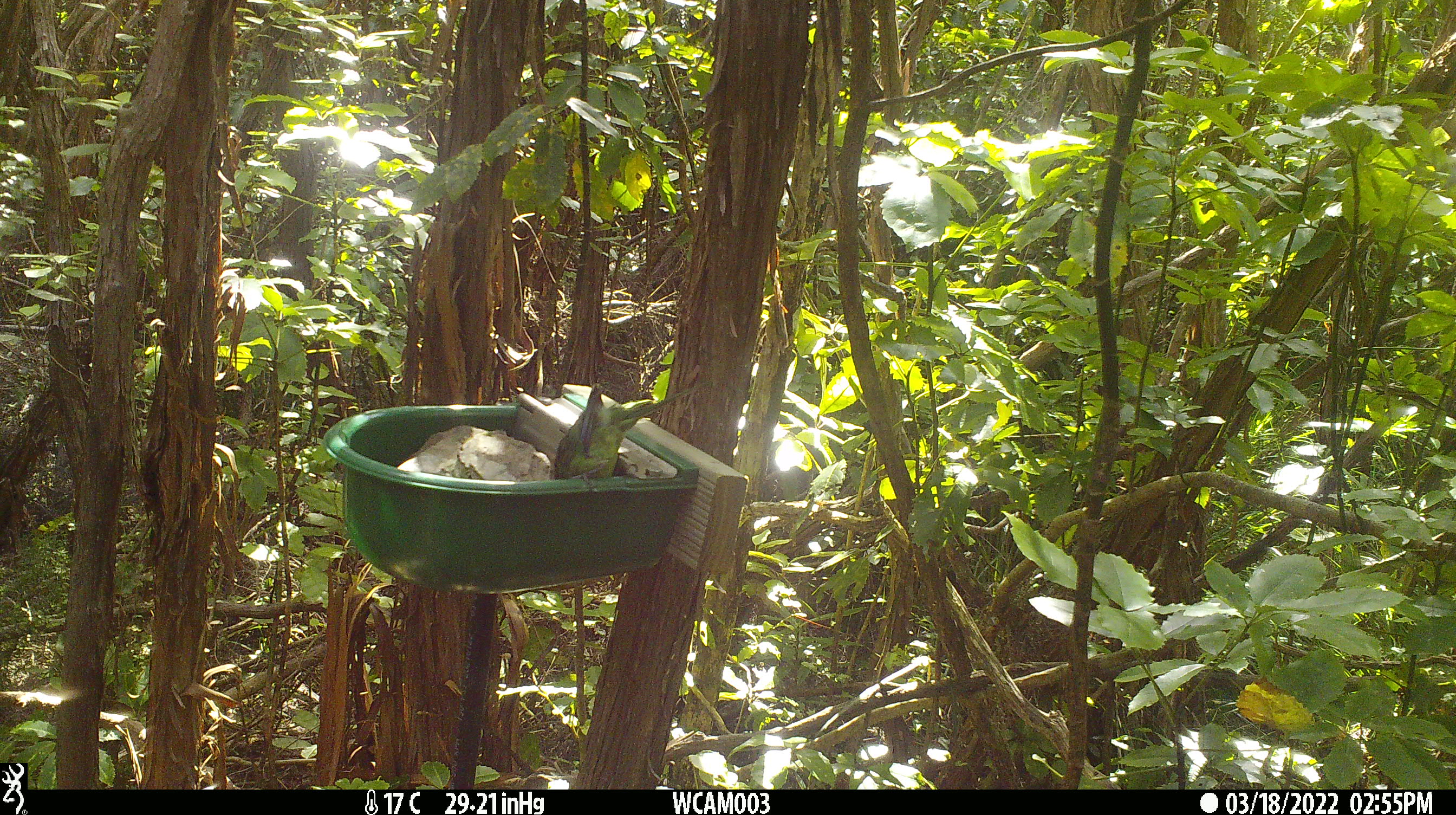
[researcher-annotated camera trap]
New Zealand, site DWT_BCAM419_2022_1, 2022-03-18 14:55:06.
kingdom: Animalia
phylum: Chordata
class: Aves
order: Psittaciformes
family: Psittaculidae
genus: Cyanoramphus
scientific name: Cyanoramphus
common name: parakeet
Parakeet (Cyanoramphus).